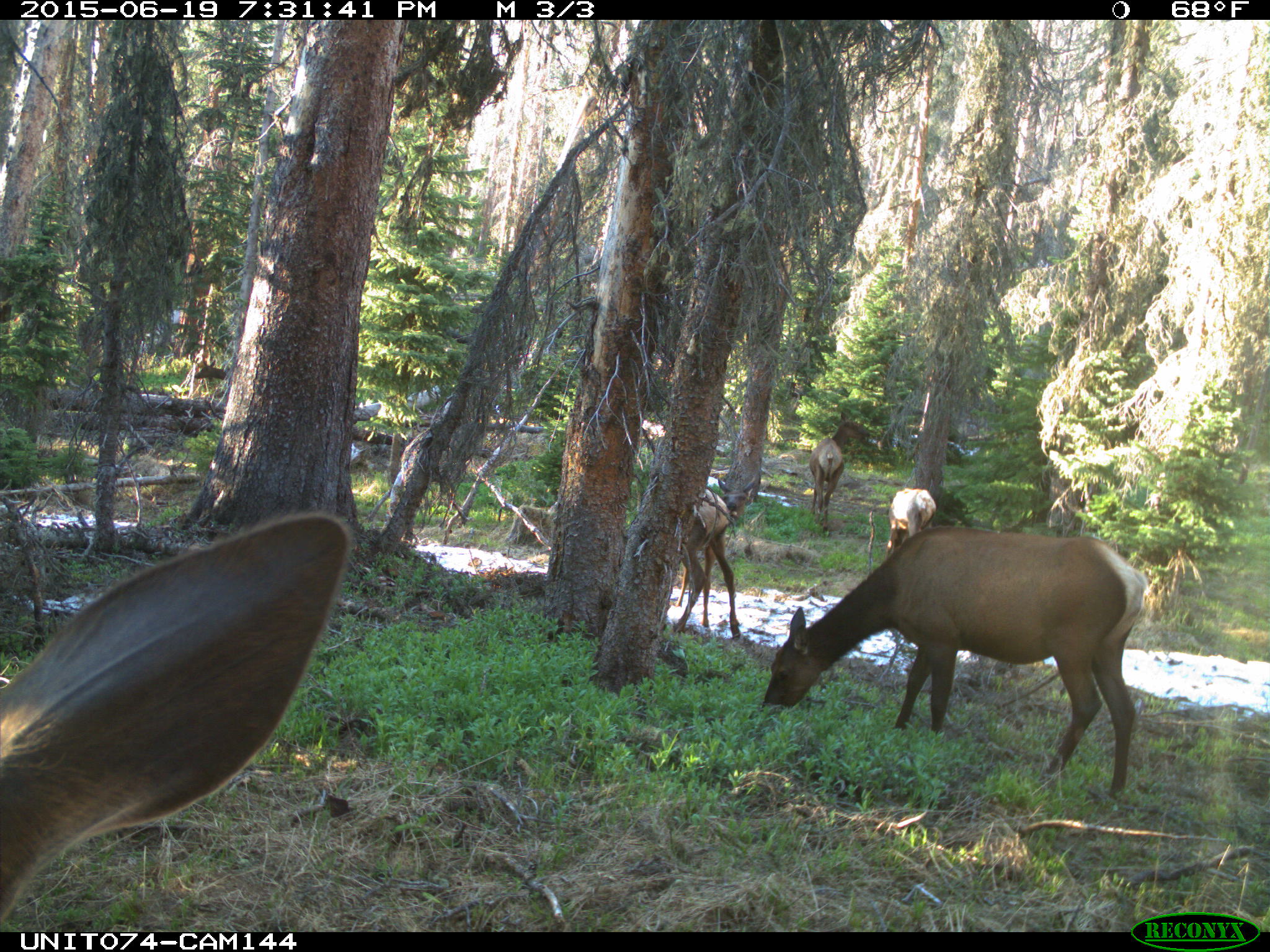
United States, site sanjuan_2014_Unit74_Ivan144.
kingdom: Animalia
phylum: Chordata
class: Mammalia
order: Artiodactyla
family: Cervidae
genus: Cervus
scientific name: Cervus elaphus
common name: red deer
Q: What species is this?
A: Cervus elaphus (red deer).